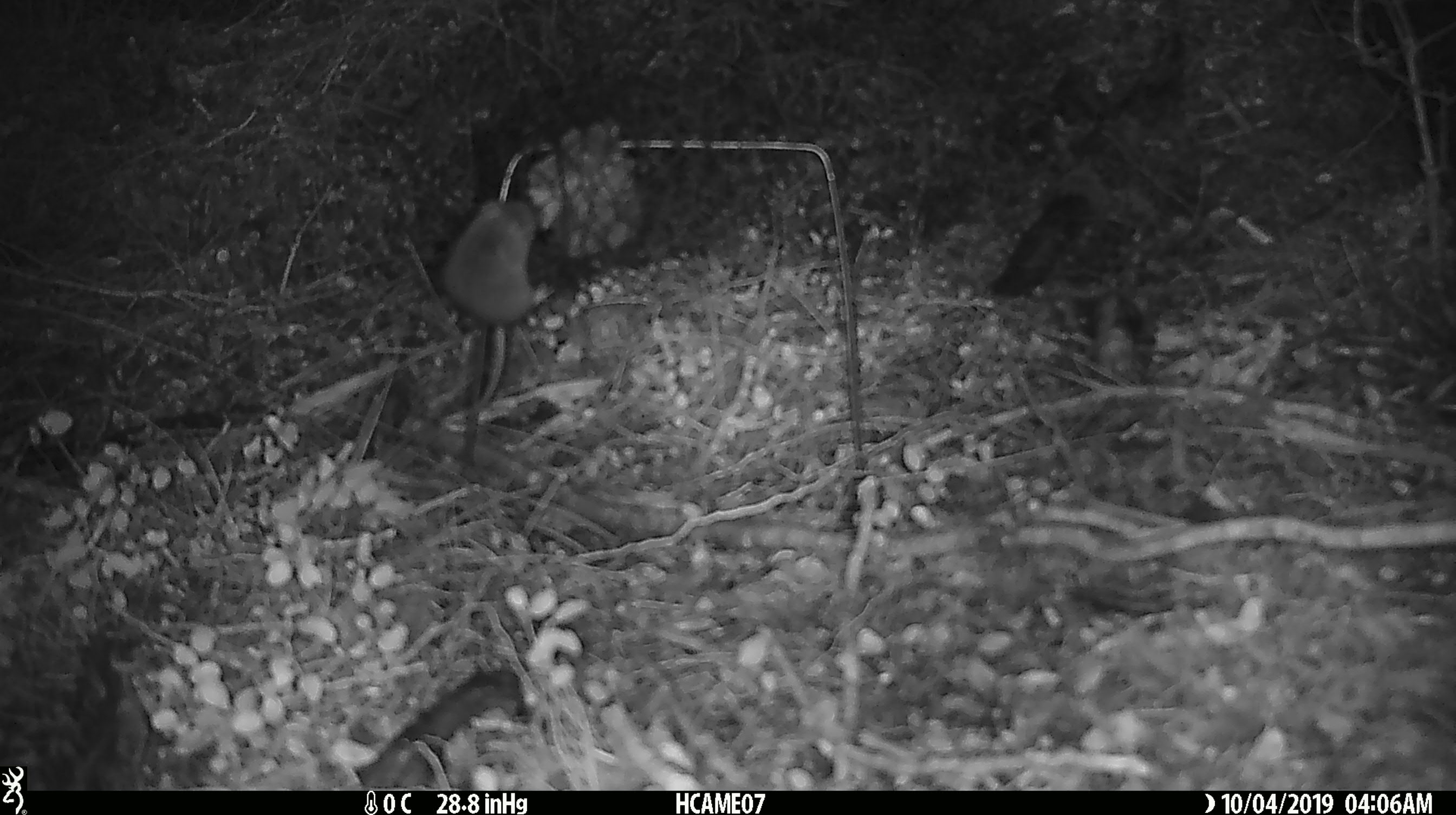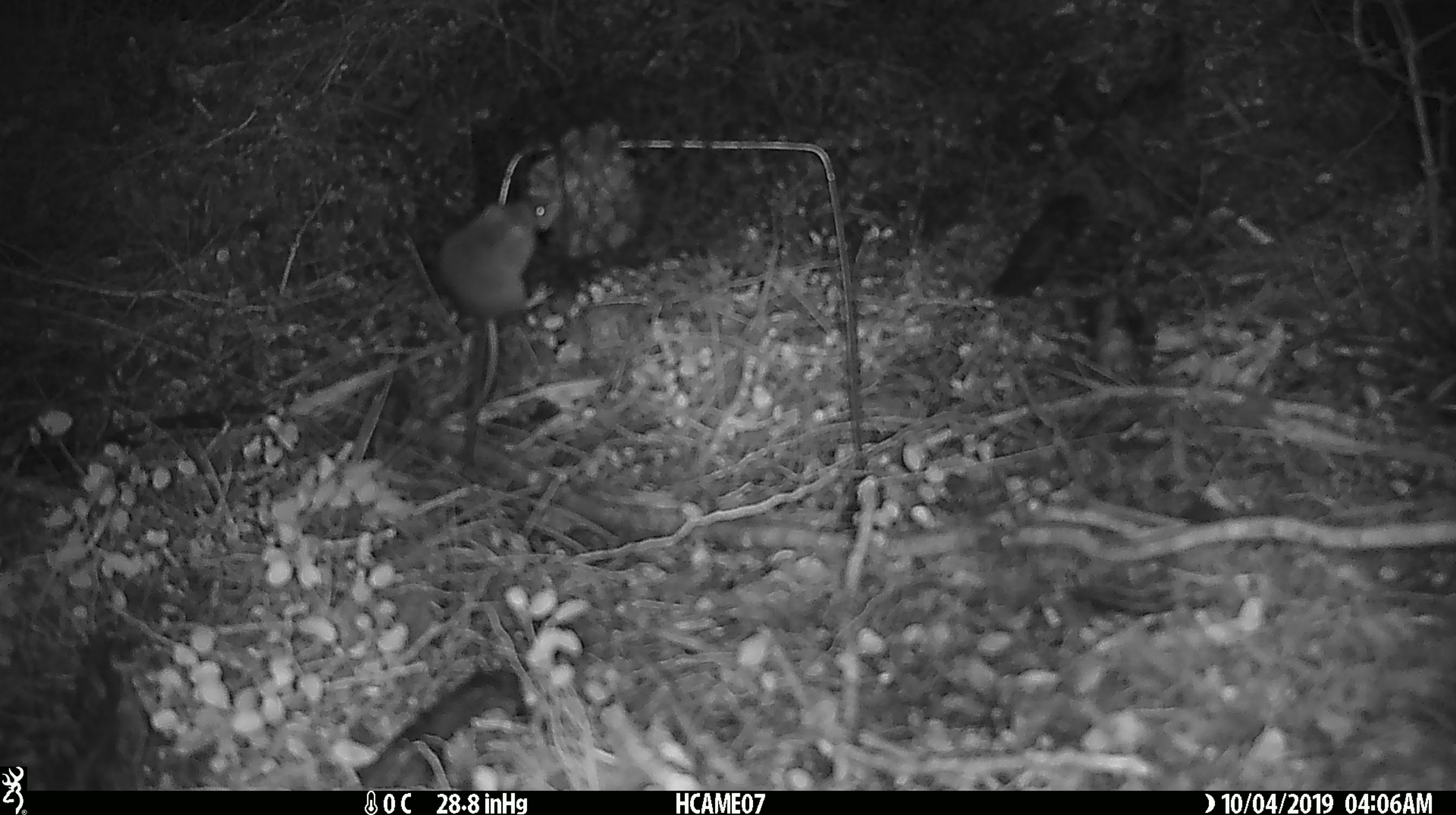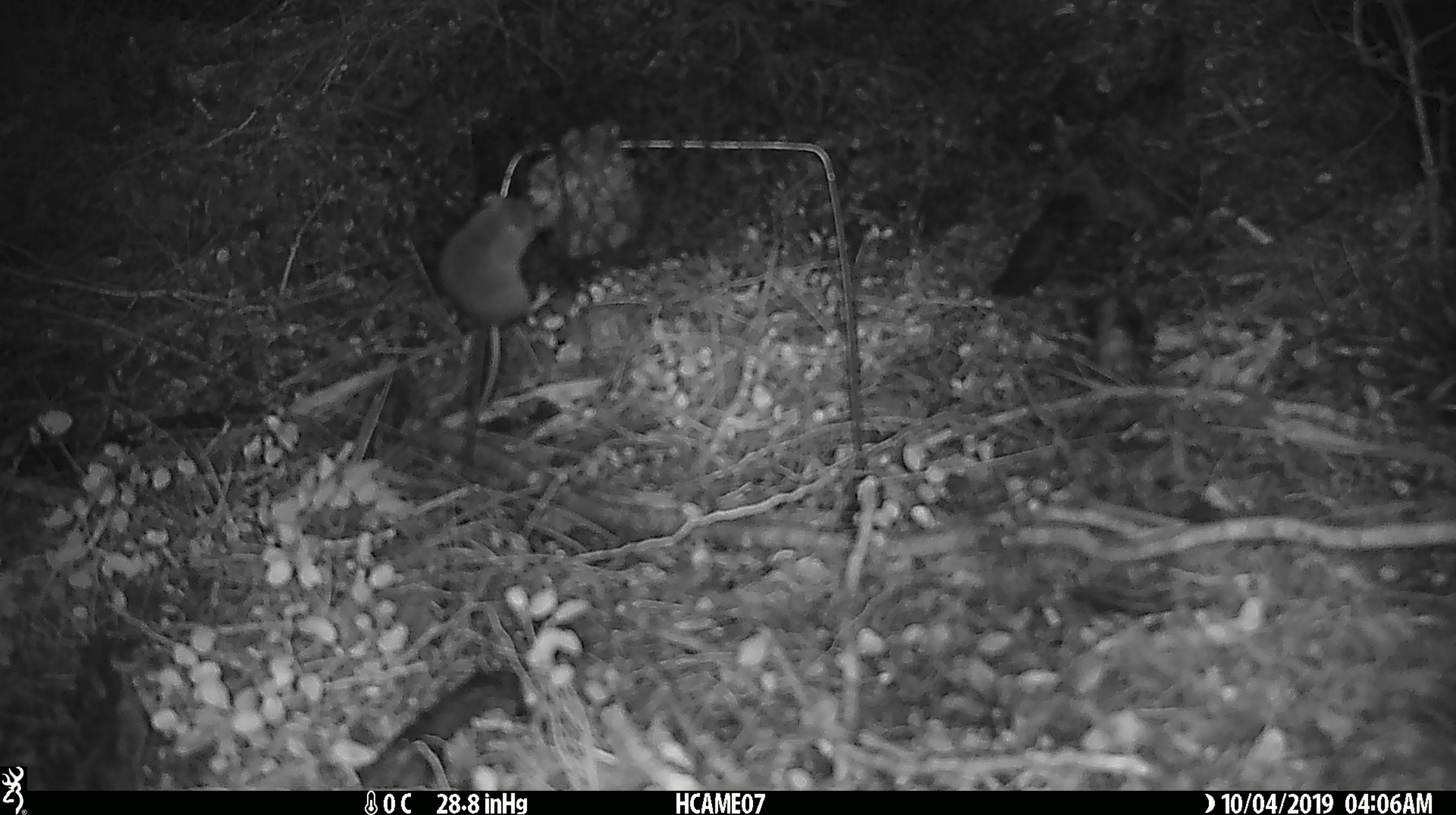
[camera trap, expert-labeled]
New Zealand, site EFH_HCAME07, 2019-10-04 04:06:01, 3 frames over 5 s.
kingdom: Animalia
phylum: Chordata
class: Mammalia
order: Rodentia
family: Muridae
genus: Mus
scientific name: Mus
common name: mouse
Mouse (Mus).